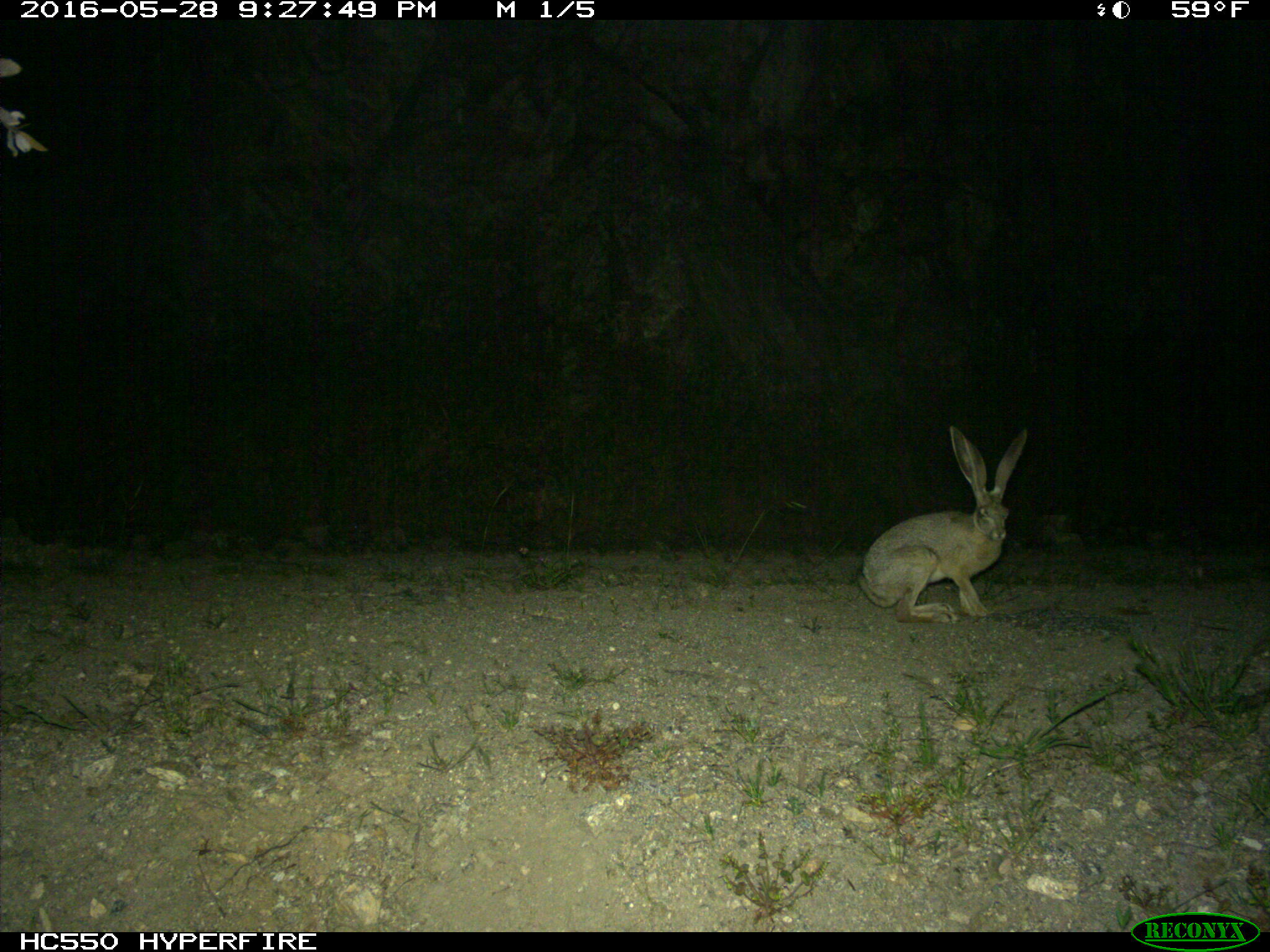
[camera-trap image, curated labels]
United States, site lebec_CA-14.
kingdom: Animalia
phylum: Chordata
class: Mammalia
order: Lagomorpha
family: Leporidae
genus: Lepus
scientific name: Lepus californicus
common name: black-tailed jackrabbit